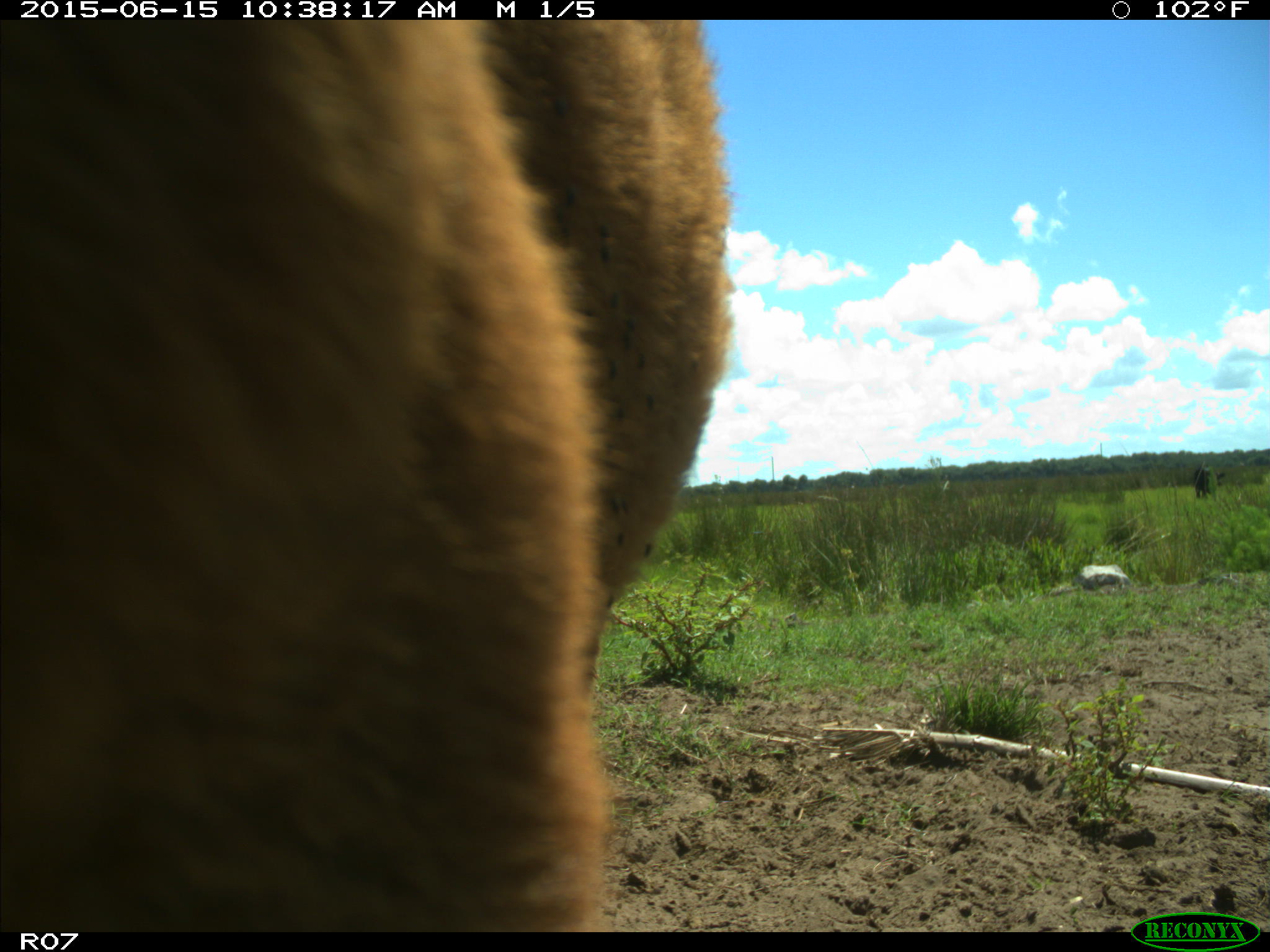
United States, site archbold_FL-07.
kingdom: Animalia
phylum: Chordata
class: Mammalia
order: Artiodactyla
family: Bovidae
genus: Bos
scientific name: Bos taurus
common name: domestic cow